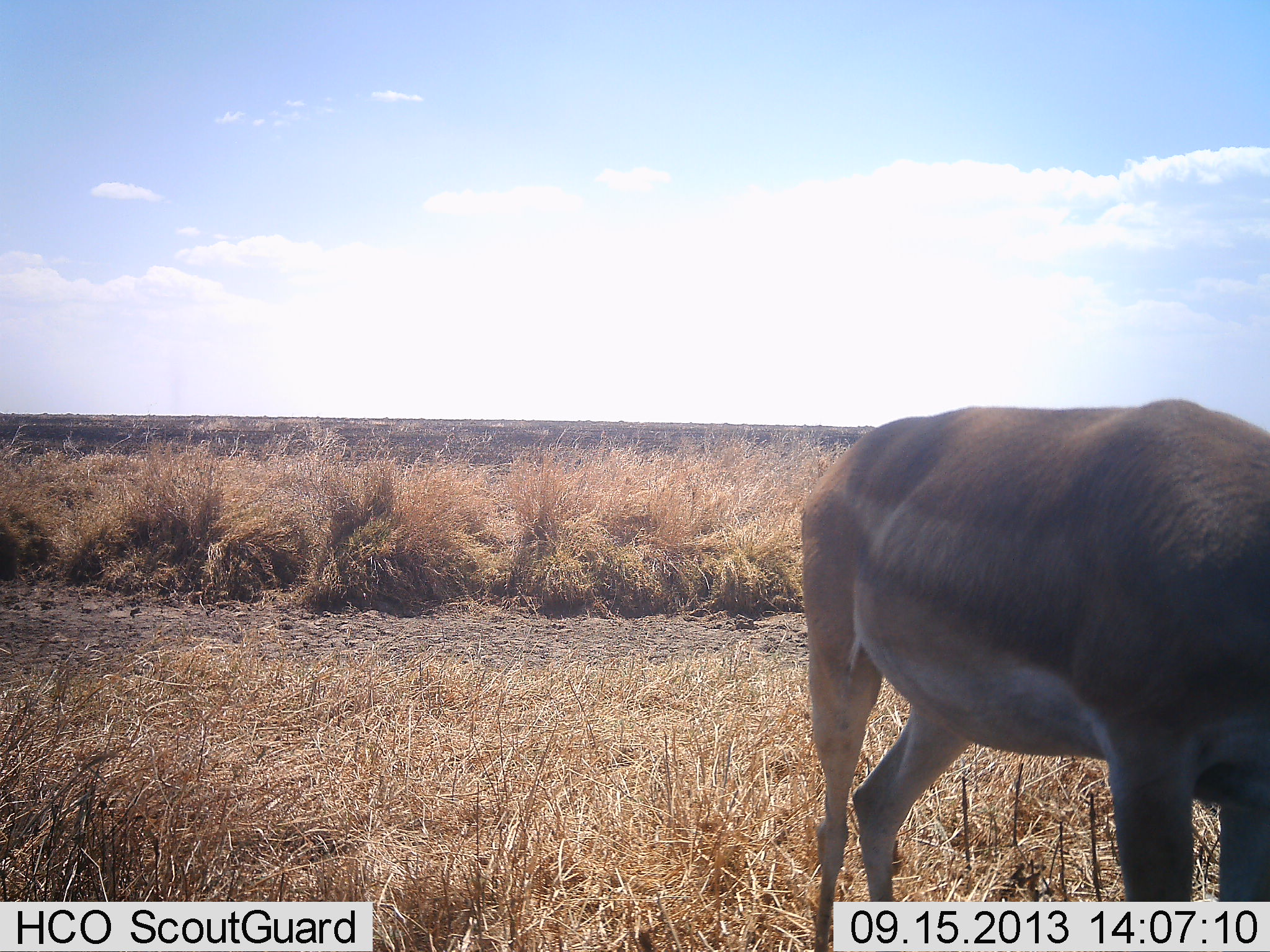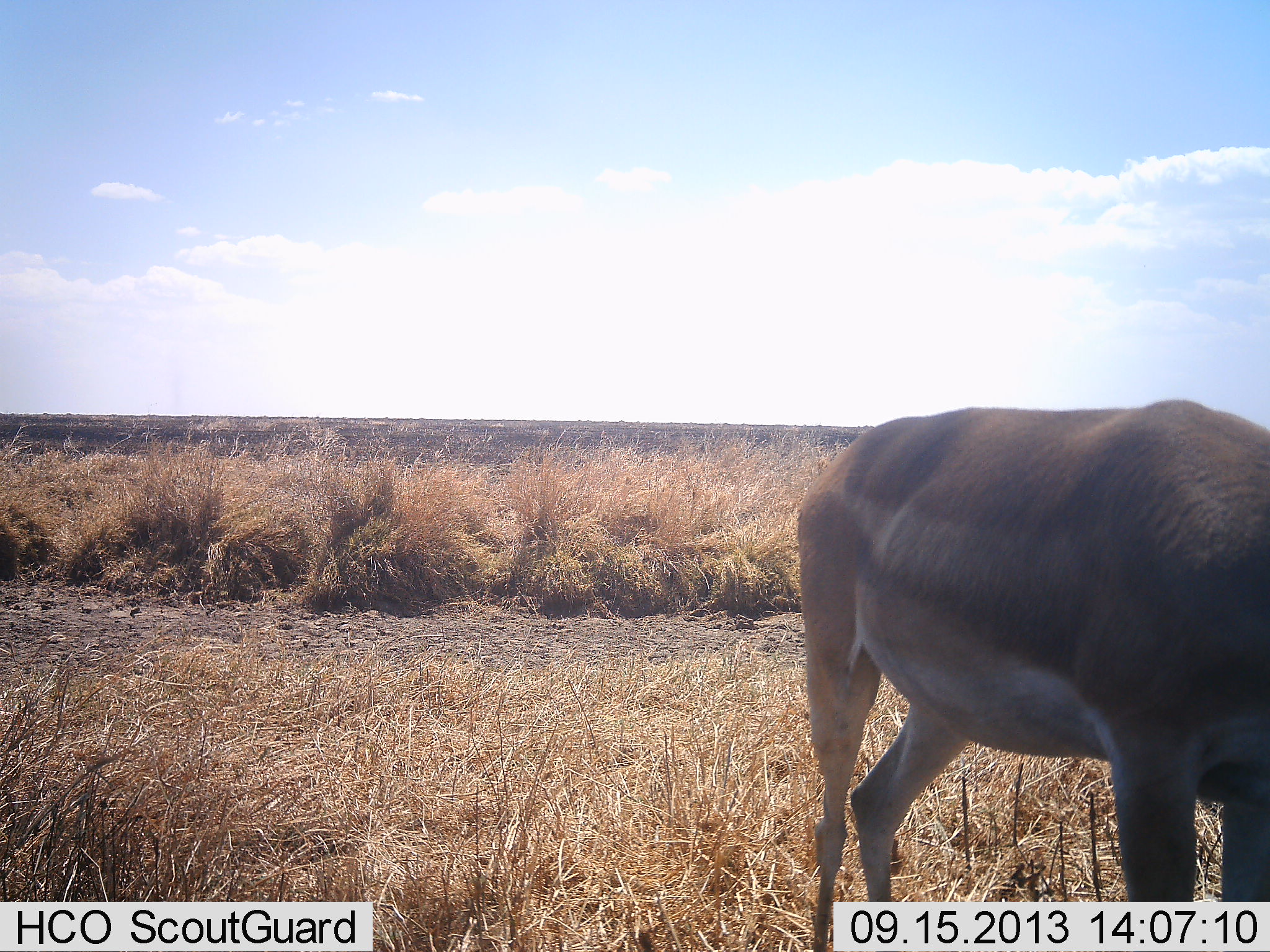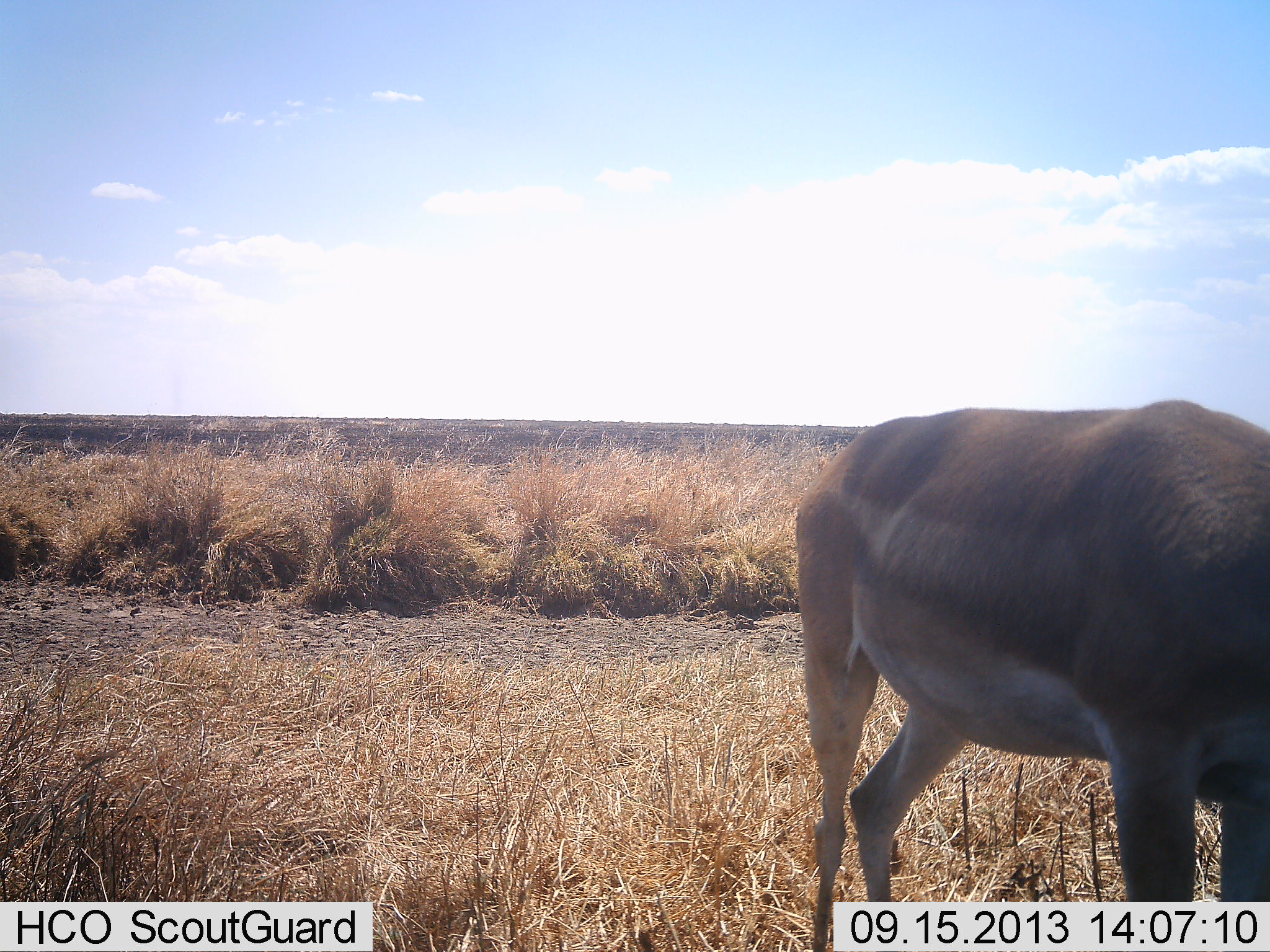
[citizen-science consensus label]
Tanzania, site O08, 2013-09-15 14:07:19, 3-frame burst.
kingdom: Animalia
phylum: Chordata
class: Mammalia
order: Artiodactyla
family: Bovidae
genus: Nanger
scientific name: Nanger granti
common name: grant's gazelle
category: gazellegrants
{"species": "gazellegrants (grant's gazelle) (Nanger granti)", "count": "1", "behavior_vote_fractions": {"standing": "81%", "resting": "0%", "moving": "0%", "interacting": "0%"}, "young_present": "0%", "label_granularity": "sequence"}